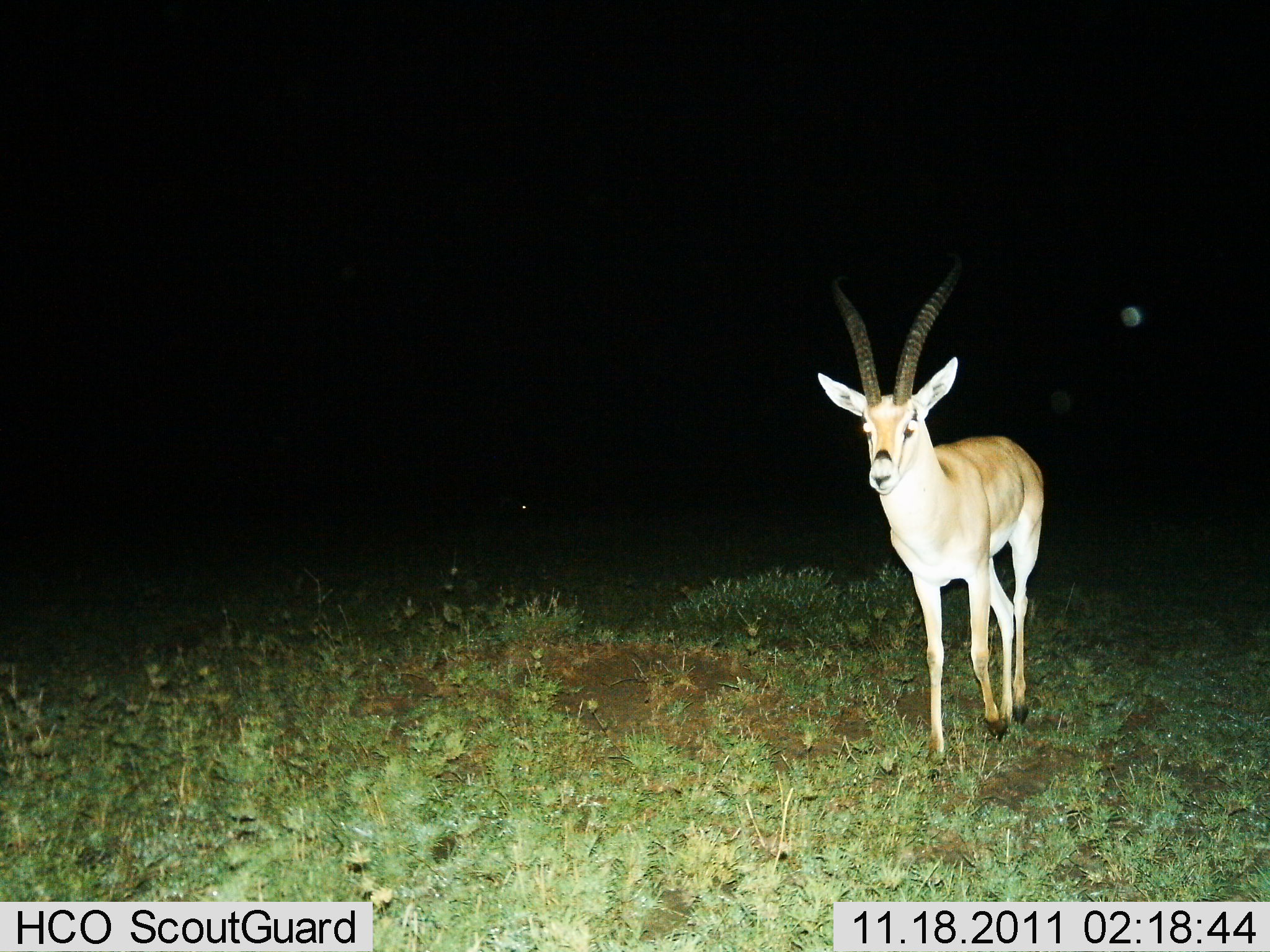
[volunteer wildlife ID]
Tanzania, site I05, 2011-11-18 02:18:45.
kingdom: Animalia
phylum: Chordata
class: Mammalia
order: Artiodactyla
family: Bovidae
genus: Nanger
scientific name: Nanger granti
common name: grant's gazelle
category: gazellegrants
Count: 1.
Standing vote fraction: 44%.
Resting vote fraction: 0%.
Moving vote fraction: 56%.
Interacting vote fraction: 0%.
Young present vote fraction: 0%.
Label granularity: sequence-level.